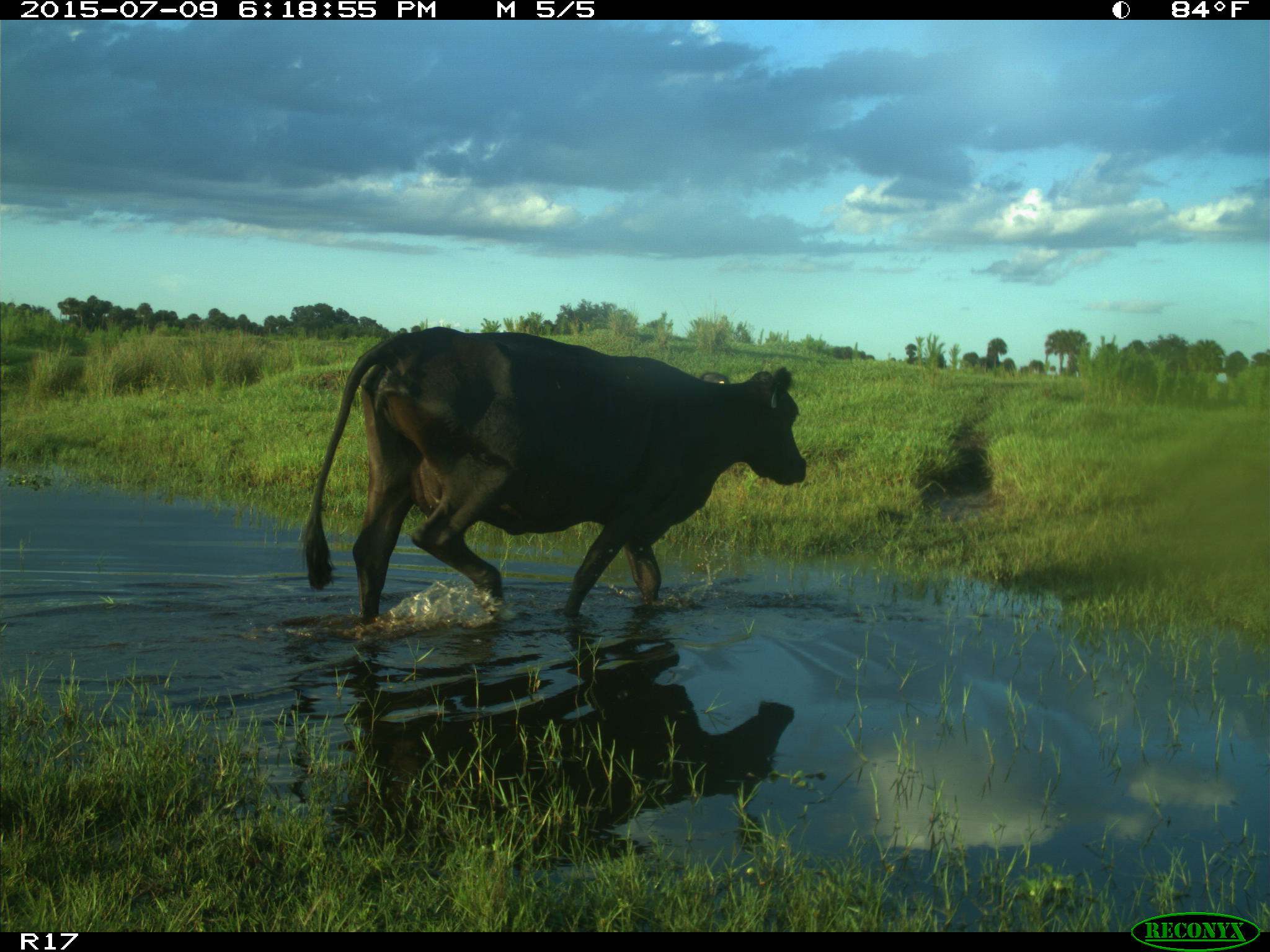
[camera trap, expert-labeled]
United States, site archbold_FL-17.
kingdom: Animalia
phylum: Chordata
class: Mammalia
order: Artiodactyla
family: Bovidae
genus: Bos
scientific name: Bos taurus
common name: domestic cow